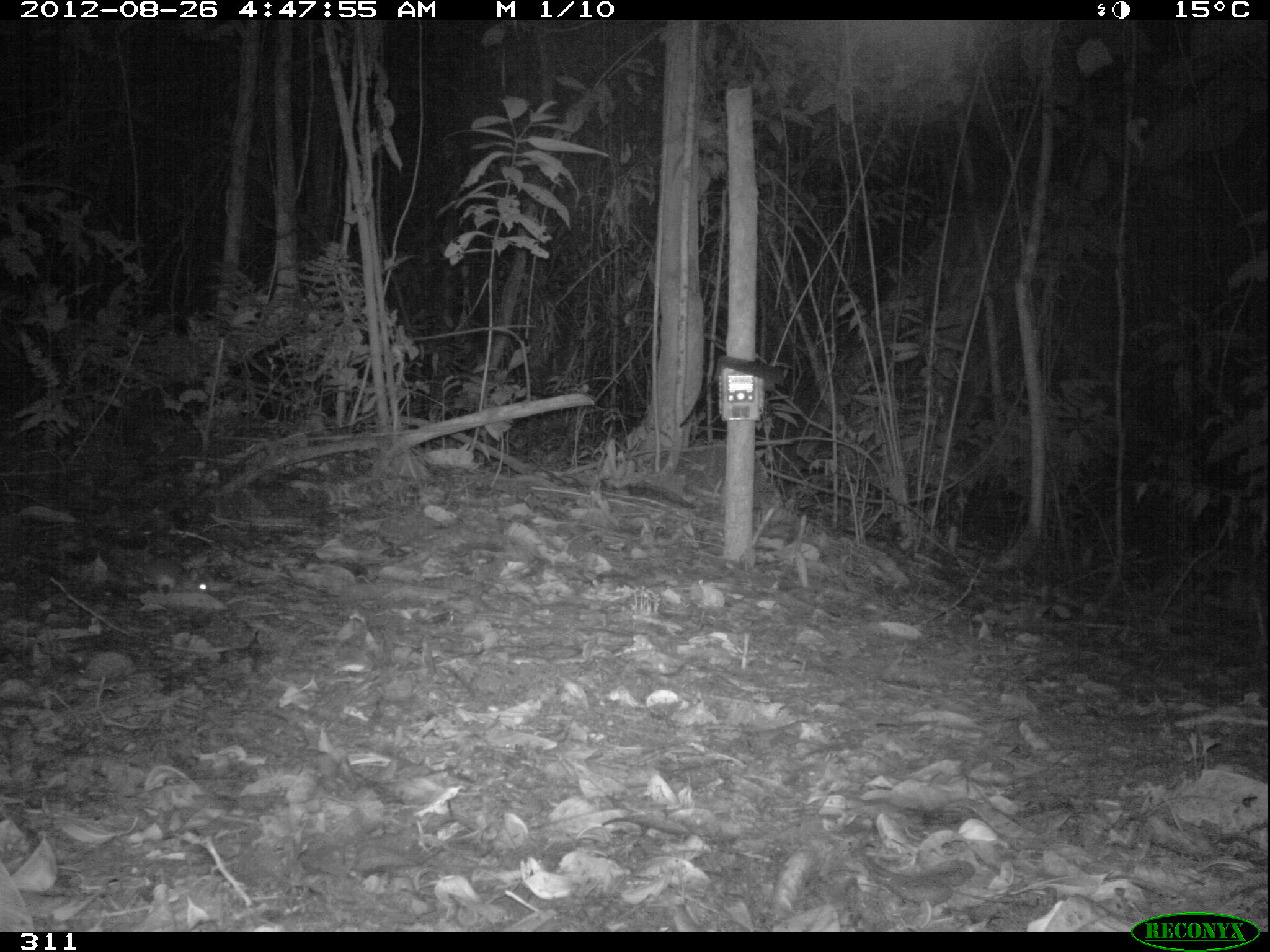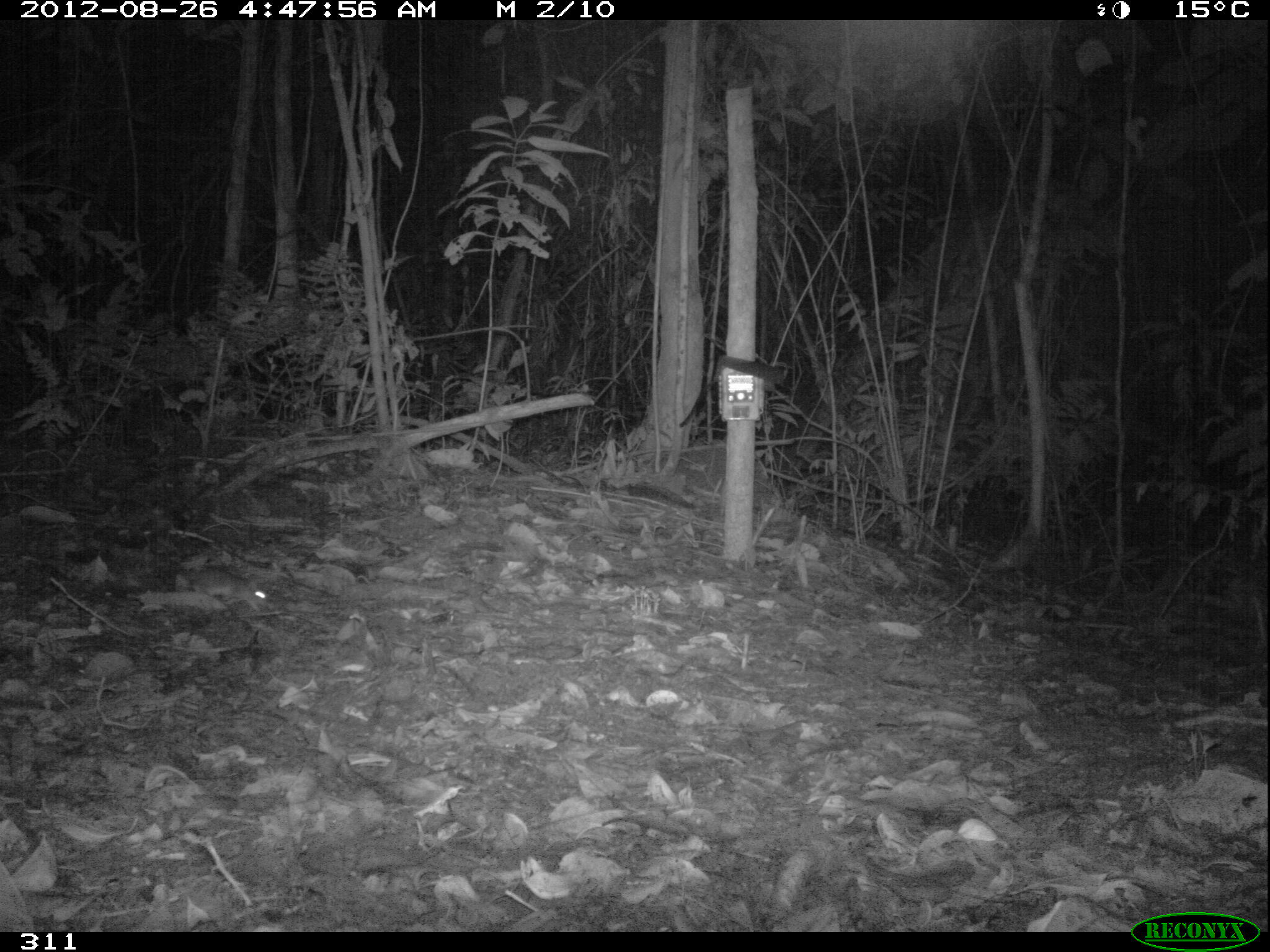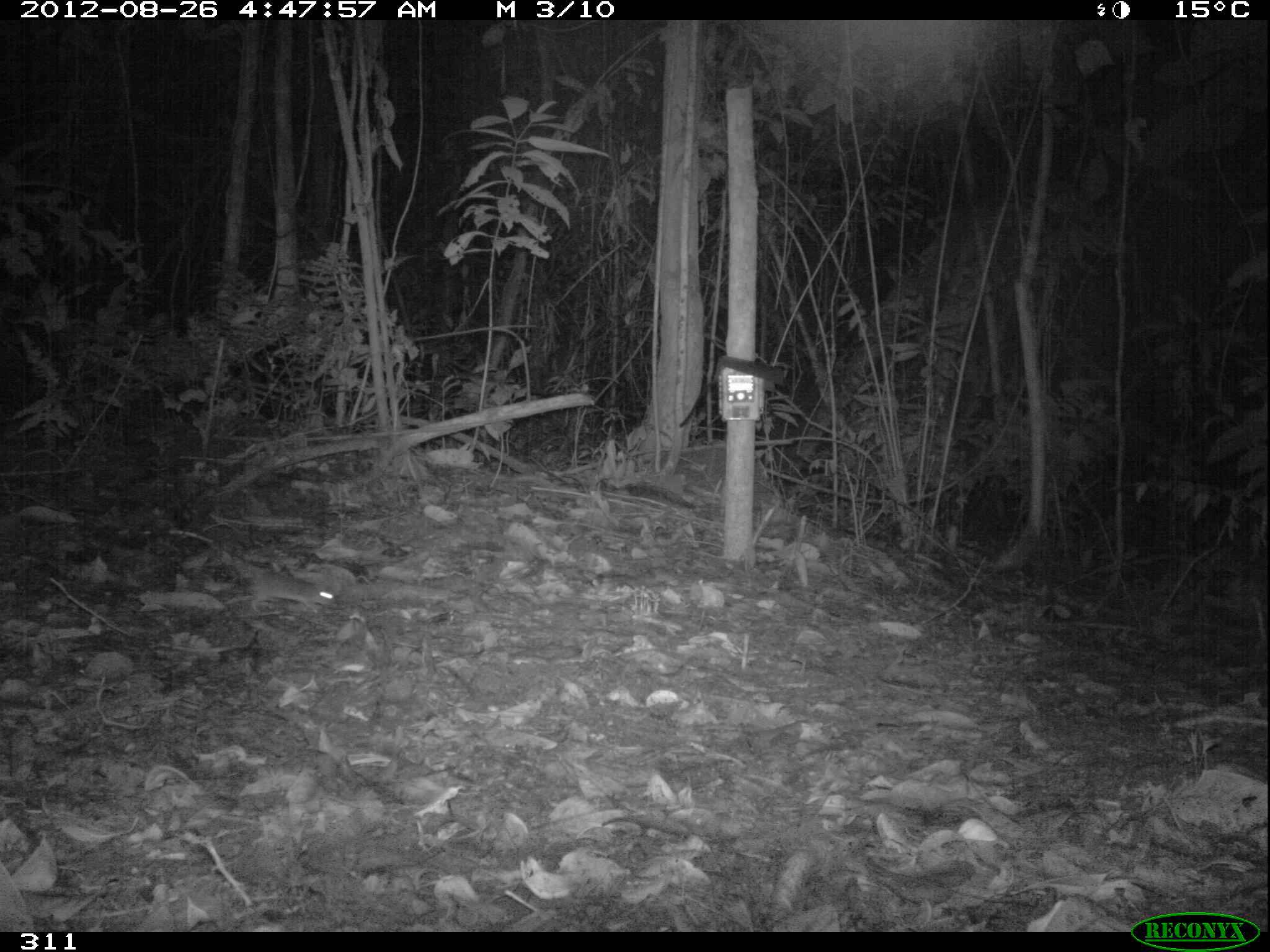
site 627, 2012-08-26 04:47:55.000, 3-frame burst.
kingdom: Animalia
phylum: Chordata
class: Mammalia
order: Rodentia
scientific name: Rodentia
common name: rodents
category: unknown rodent